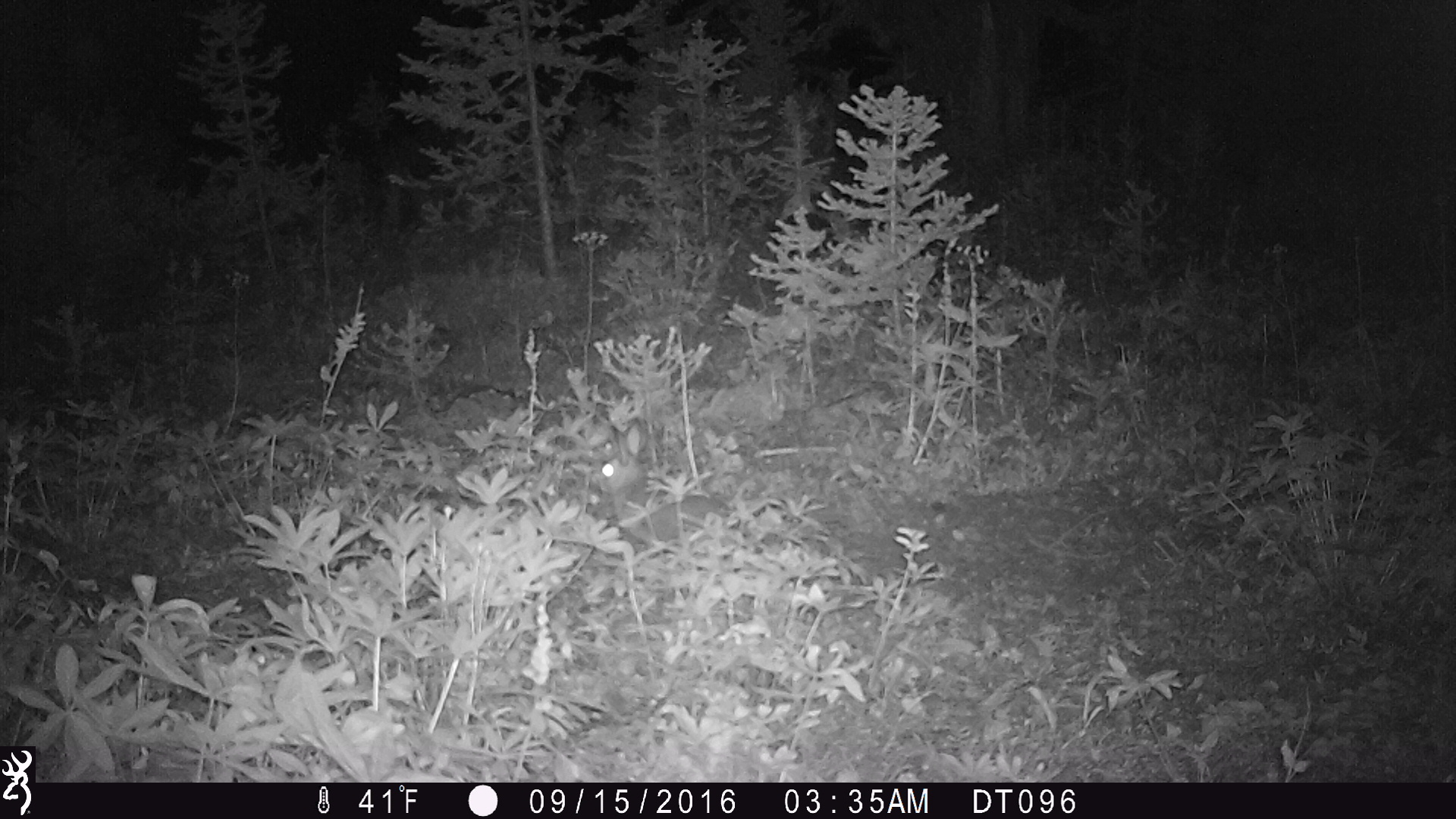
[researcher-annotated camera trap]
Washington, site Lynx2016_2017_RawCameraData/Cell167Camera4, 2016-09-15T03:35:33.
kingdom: Animalia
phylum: Chordata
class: Mammalia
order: Lagomorpha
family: Leporidae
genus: Lepus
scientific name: Lepus americanus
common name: snowshoe hare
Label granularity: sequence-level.